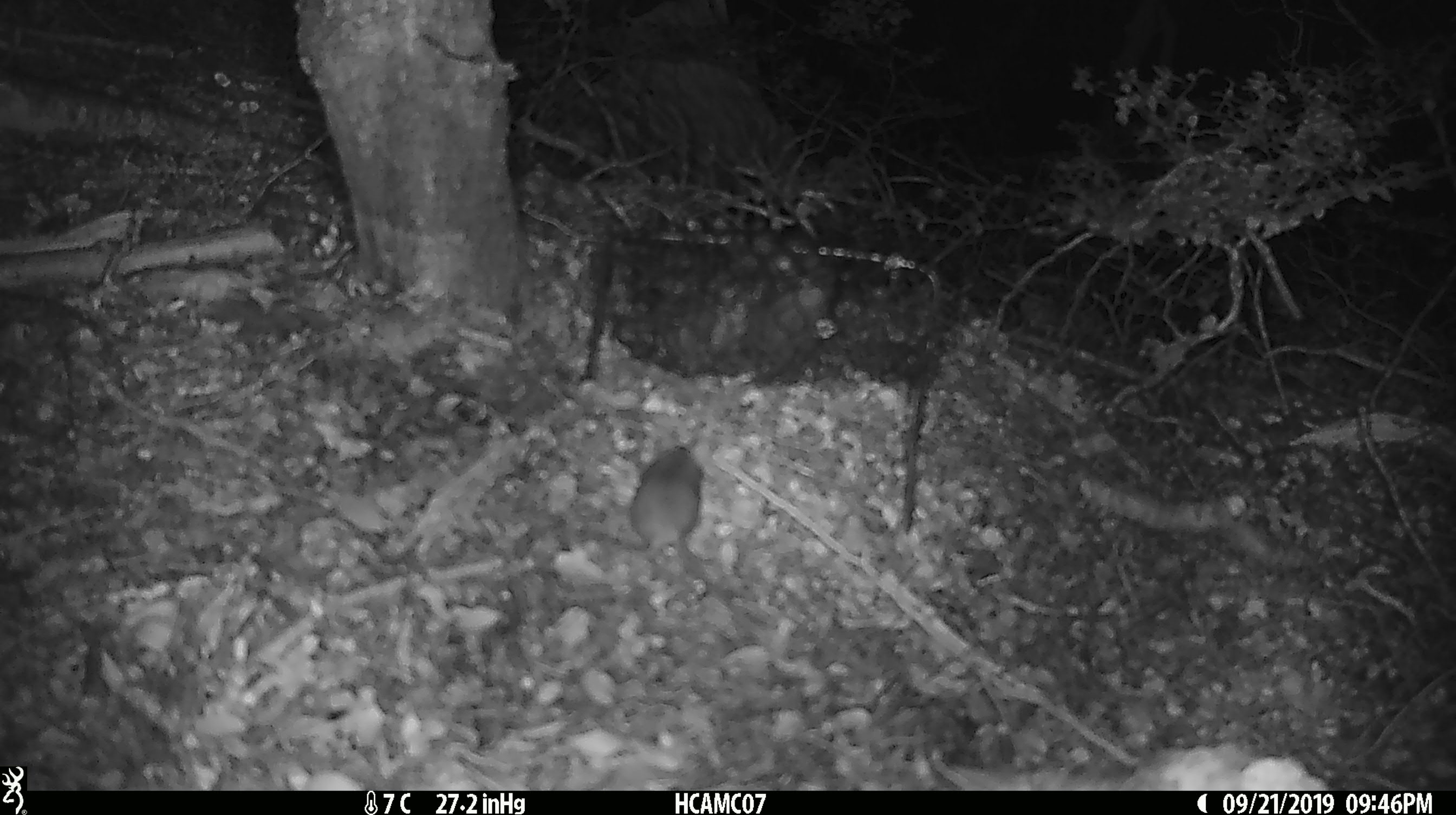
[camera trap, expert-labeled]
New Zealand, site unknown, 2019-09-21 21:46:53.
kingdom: Animalia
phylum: Chordata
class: Mammalia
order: Rodentia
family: Muridae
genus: Mus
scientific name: Mus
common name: mouse